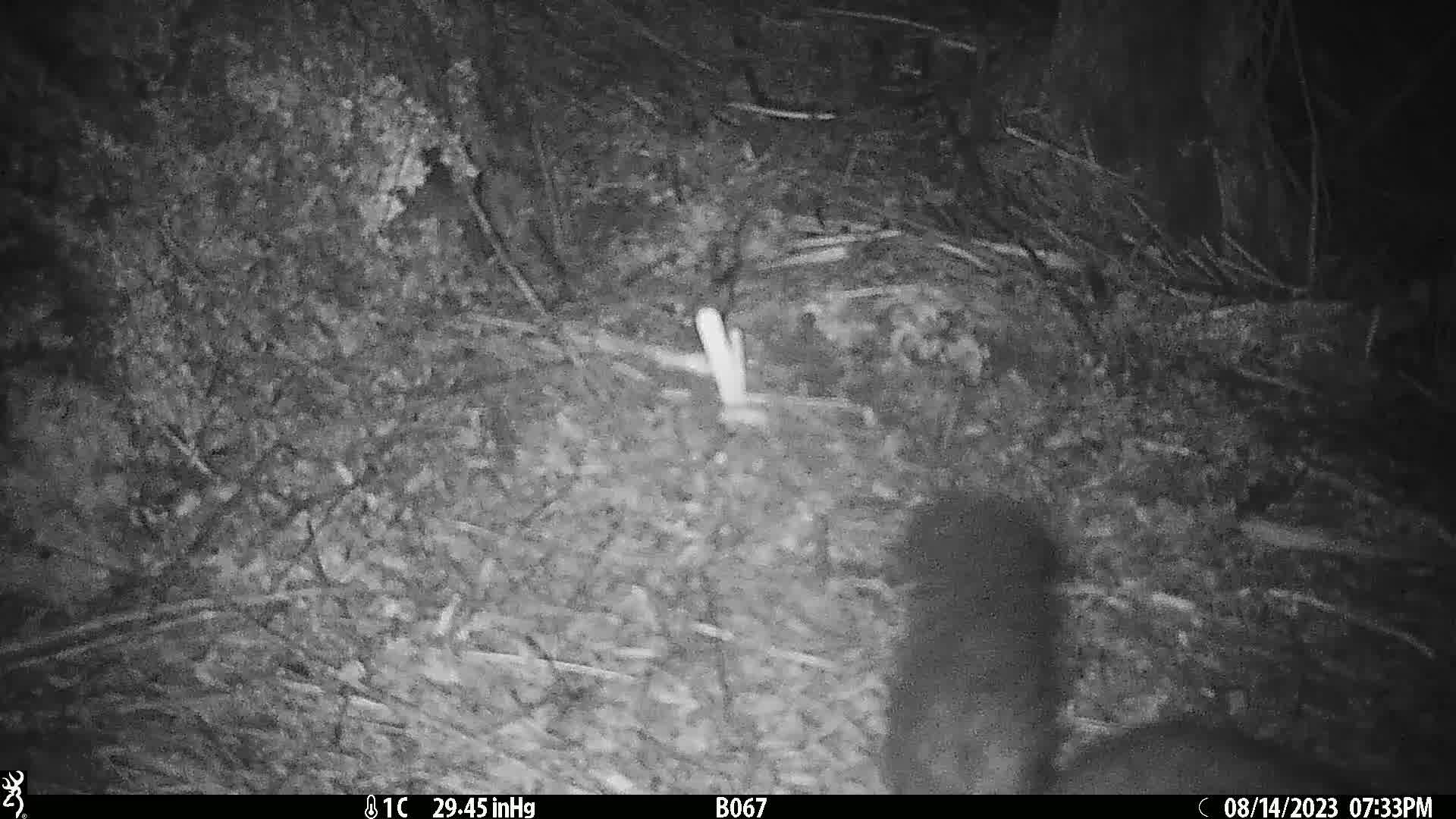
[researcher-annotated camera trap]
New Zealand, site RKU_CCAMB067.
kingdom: Animalia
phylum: Chordata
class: Mammalia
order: Diprotodontia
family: Phalangeridae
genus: Trichosurus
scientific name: Trichosurus vulpecula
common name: common brushtail possum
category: possum